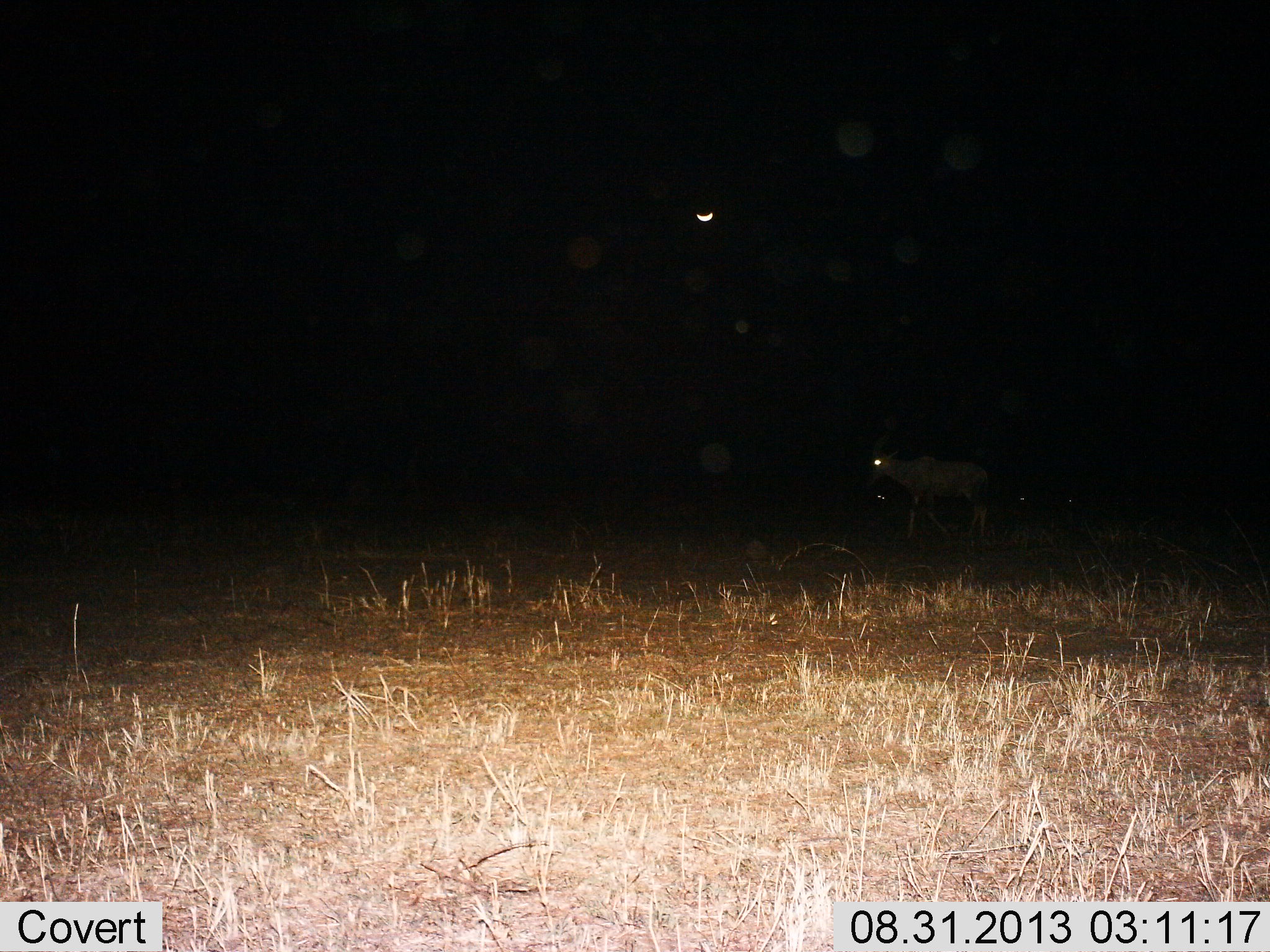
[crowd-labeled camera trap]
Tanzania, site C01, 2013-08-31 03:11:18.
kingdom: Animalia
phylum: Chordata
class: Mammalia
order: Artiodactyla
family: Bovidae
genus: Damaliscus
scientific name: Damaliscus lunatus jimela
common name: topi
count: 1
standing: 50%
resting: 0%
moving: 50%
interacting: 0%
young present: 0%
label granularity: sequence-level